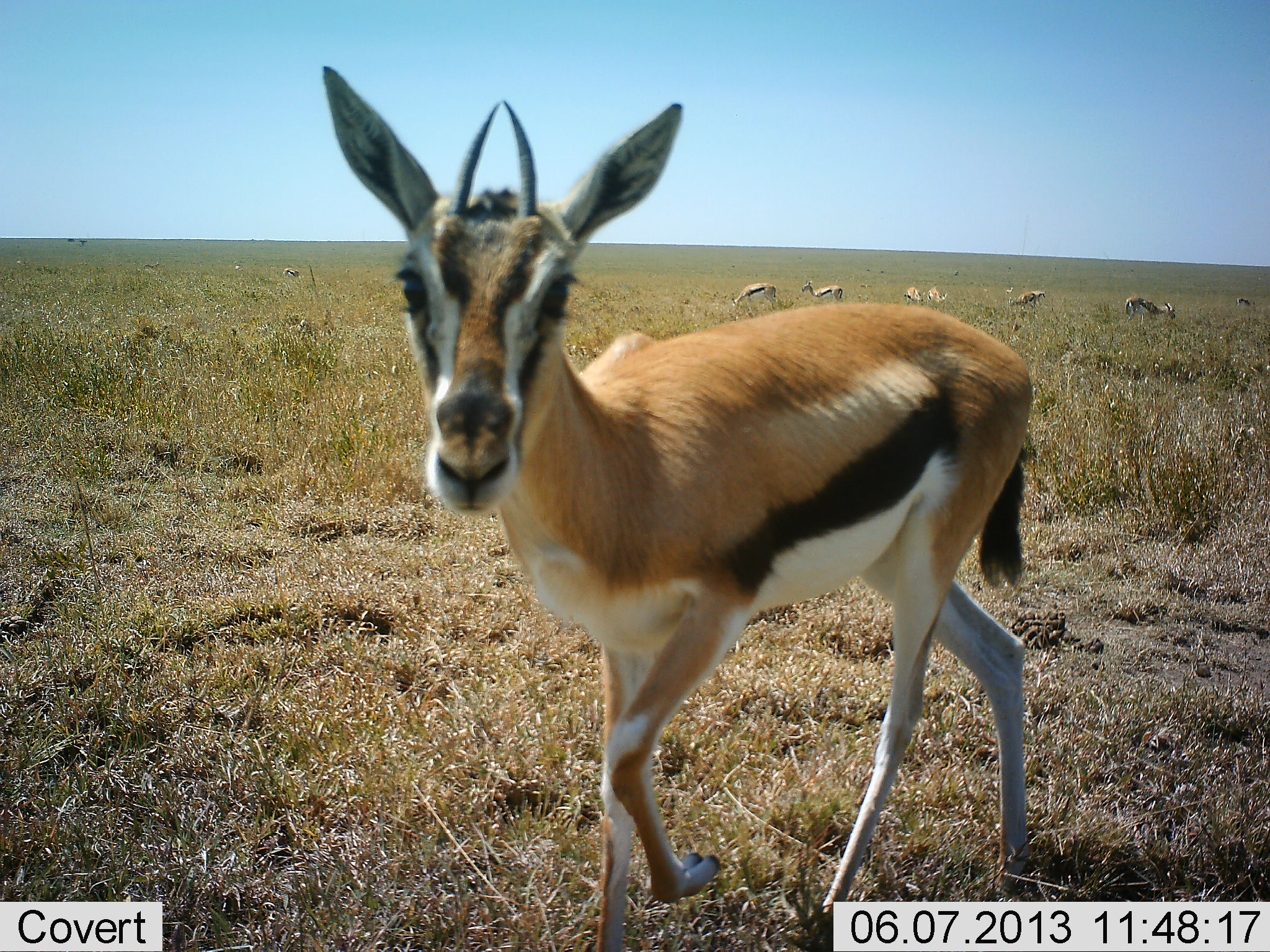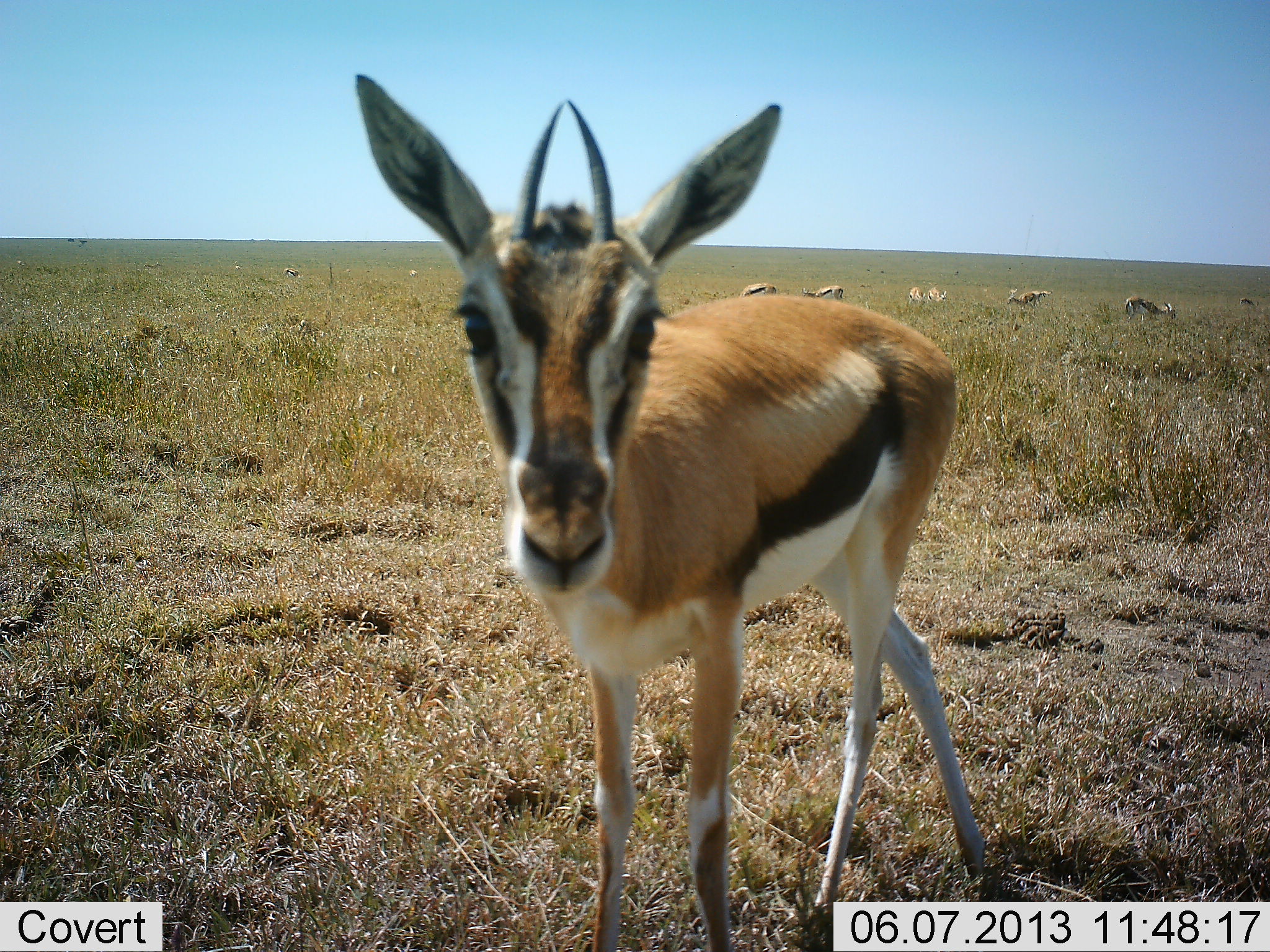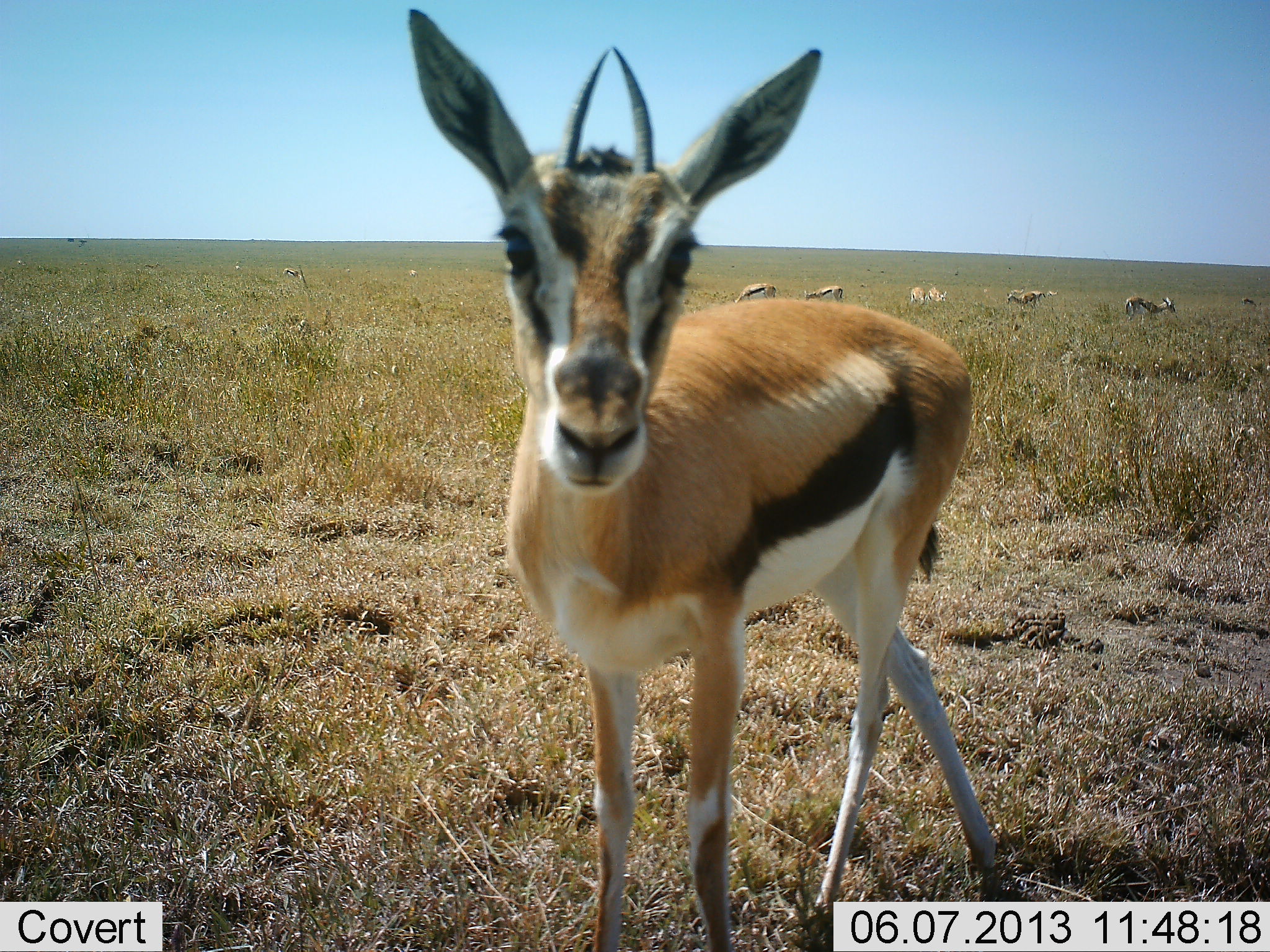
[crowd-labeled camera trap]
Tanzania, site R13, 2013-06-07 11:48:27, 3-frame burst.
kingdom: Animalia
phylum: Chordata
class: Mammalia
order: Artiodactyla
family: Bovidae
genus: Eudorcas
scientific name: Eudorcas thomsonii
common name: thomson's gazelle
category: gazellethomsons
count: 7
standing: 80%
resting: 0%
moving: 30%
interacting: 10%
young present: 10%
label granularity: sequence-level